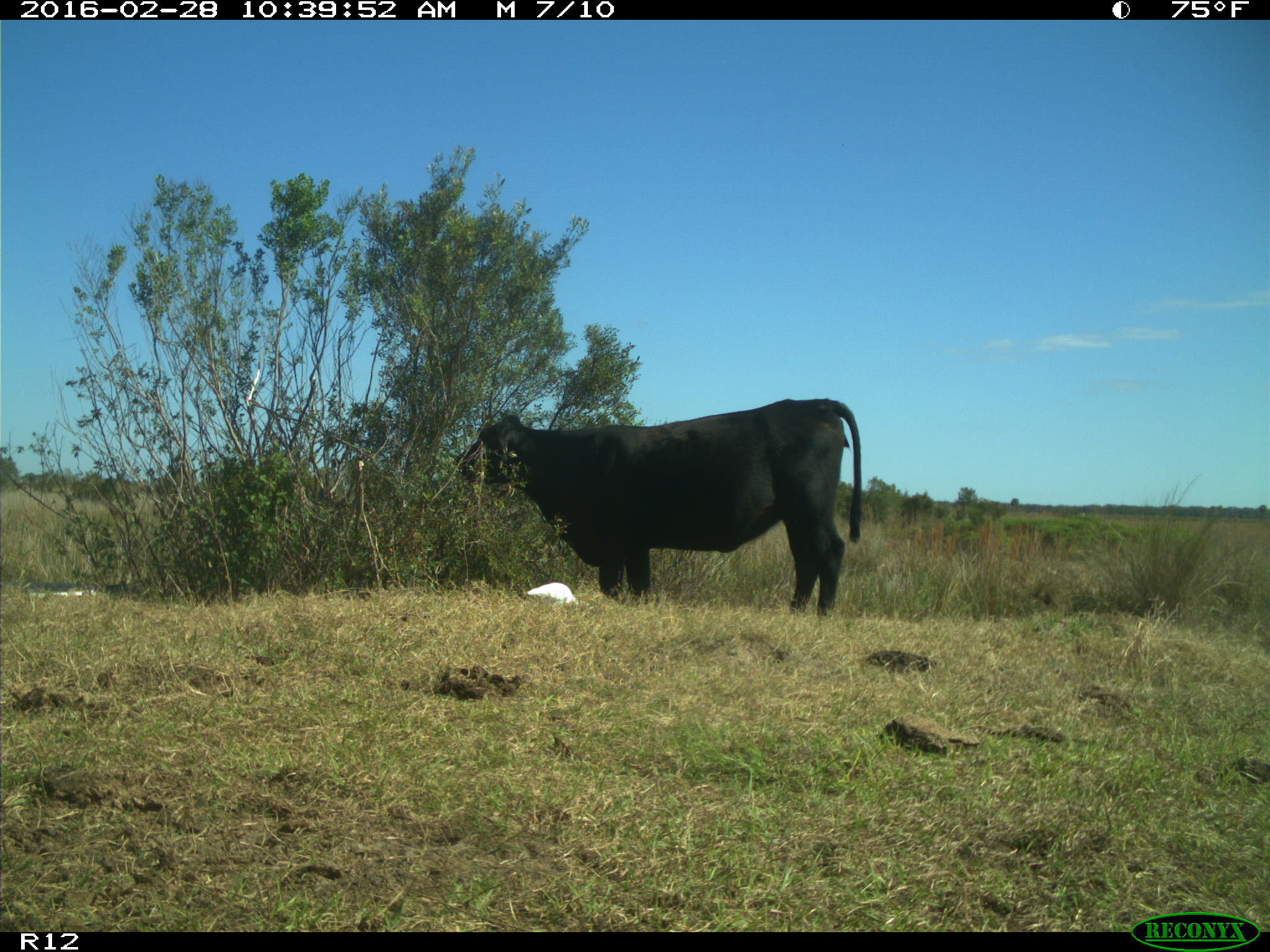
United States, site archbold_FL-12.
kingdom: Animalia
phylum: Chordata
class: Mammalia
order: Artiodactyla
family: Bovidae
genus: Bos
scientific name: Bos taurus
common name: domestic cow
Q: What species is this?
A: Bos taurus (domestic cow).